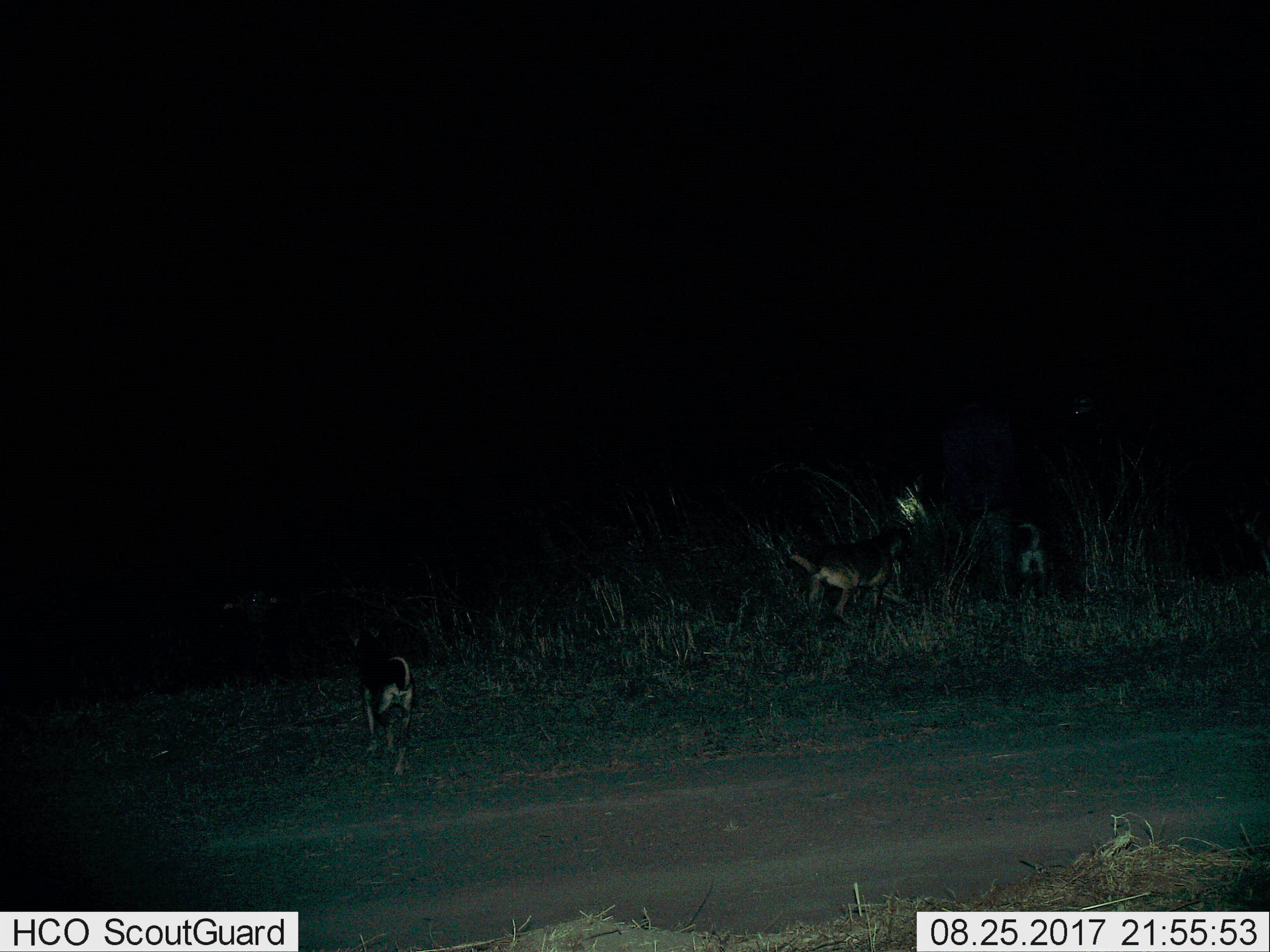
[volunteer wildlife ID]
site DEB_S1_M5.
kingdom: Animalia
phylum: Chordata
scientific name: Vertebrata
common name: domestic animal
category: domesticanimal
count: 3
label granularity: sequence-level